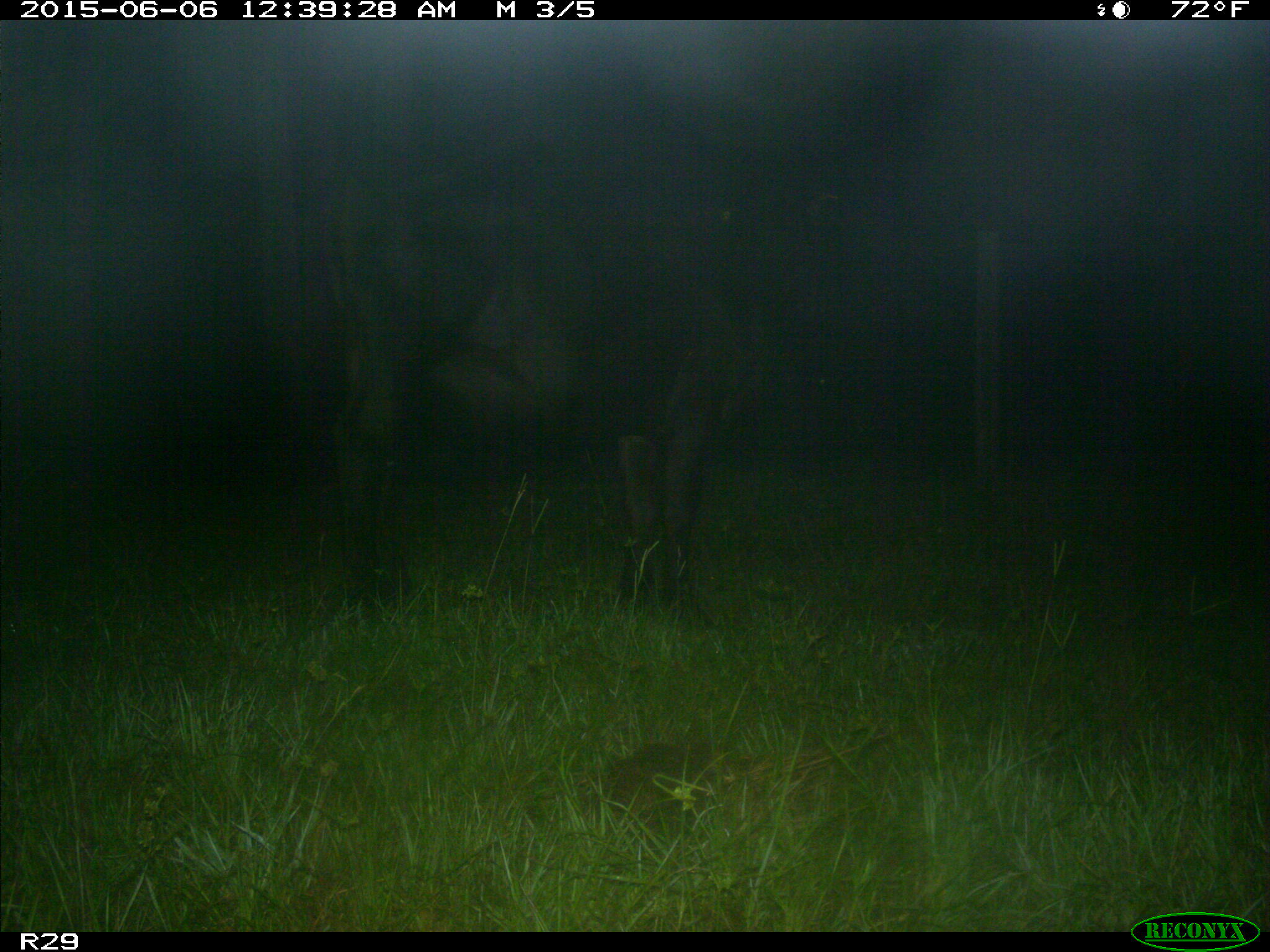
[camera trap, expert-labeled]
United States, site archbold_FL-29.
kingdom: Animalia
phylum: Chordata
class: Mammalia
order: Artiodactyla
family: Bovidae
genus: Bos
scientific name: Bos taurus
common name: domestic cow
Bos taurus (domestic cow).